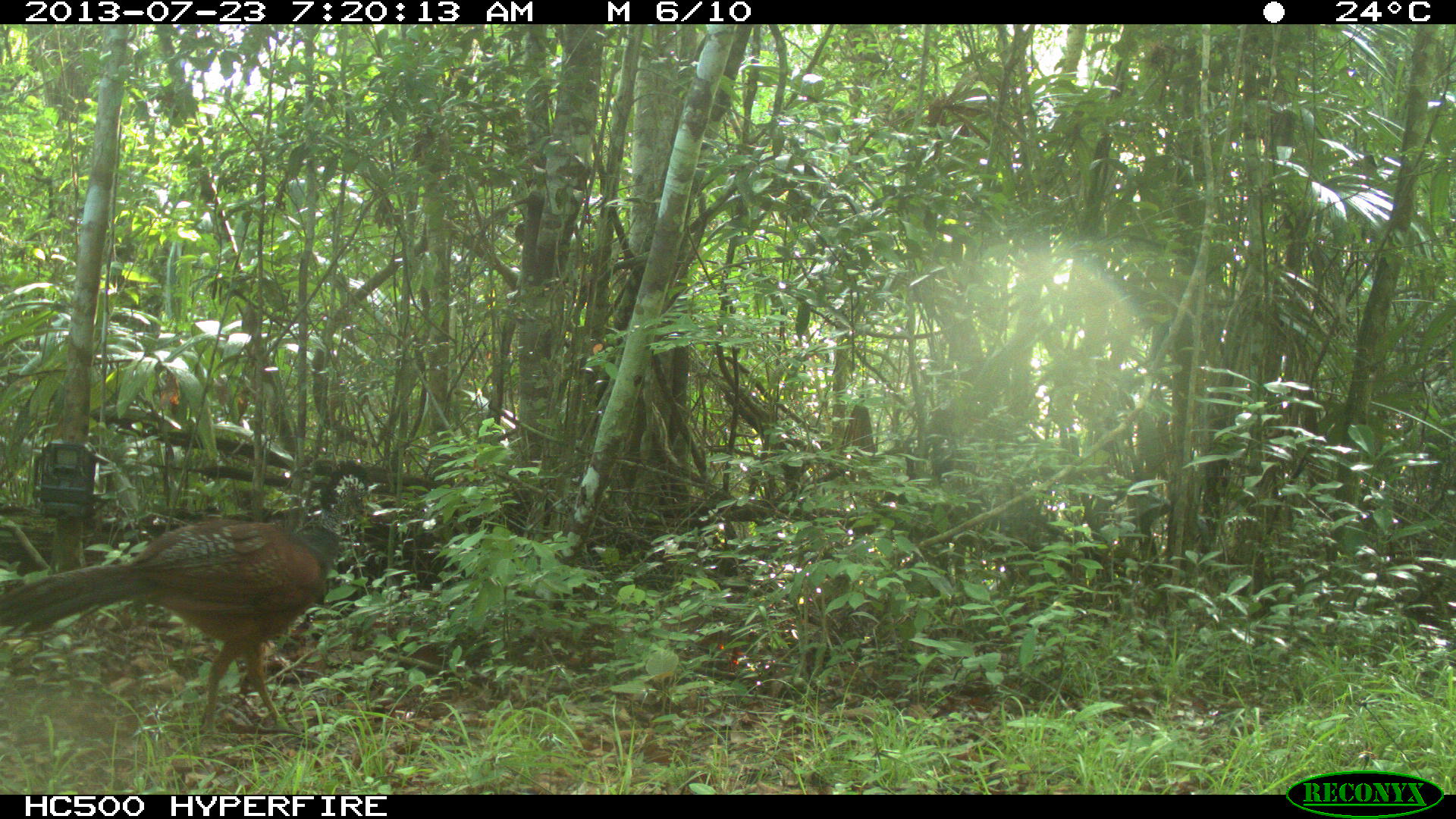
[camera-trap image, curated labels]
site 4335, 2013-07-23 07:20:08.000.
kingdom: Animalia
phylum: Chordata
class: Aves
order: Galliformes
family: Cracidae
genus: Crax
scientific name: Crax rubra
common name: great curassow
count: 1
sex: female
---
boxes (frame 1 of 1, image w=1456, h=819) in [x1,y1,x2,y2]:
crax rubra: [1,471,368,734]